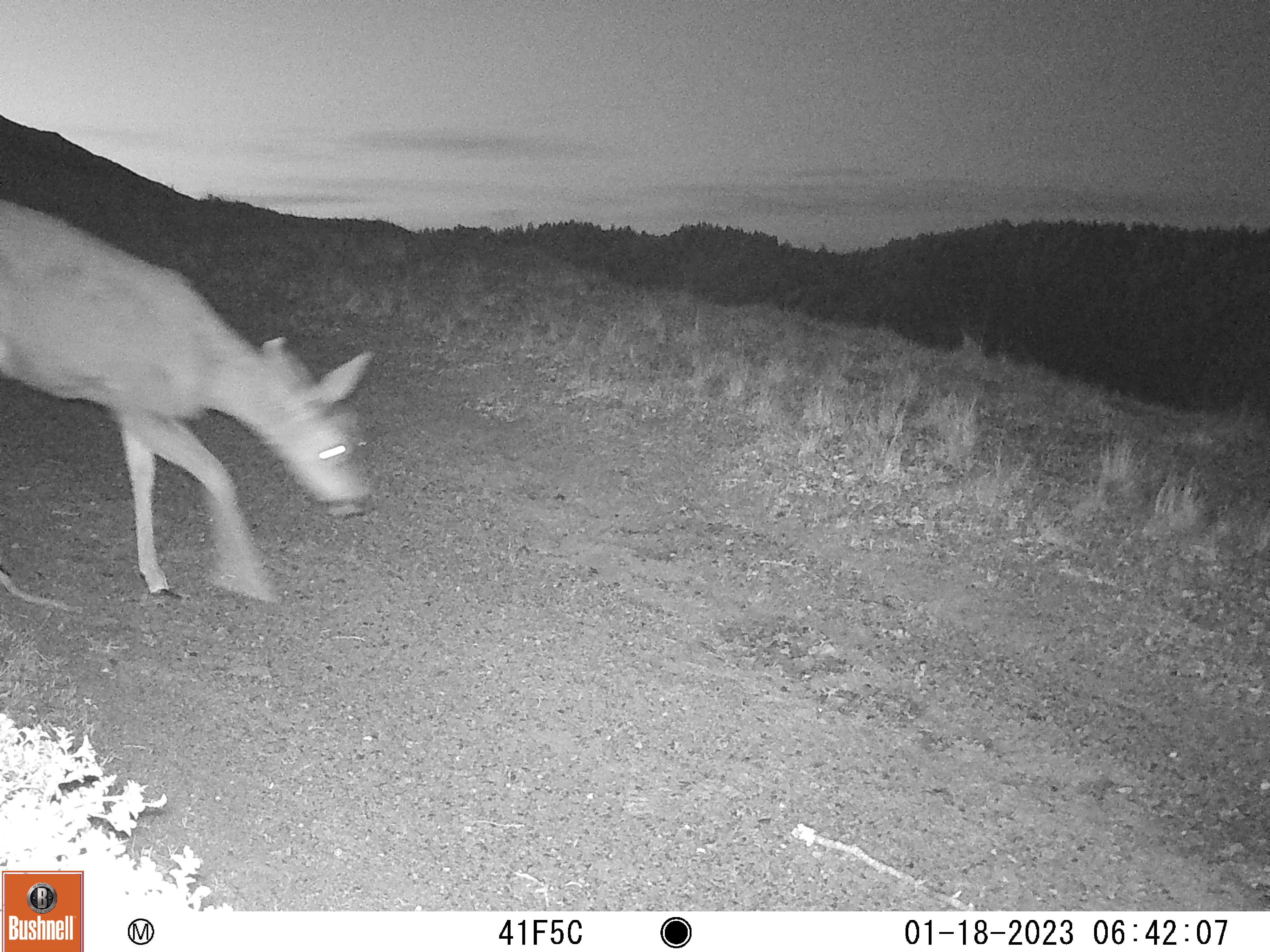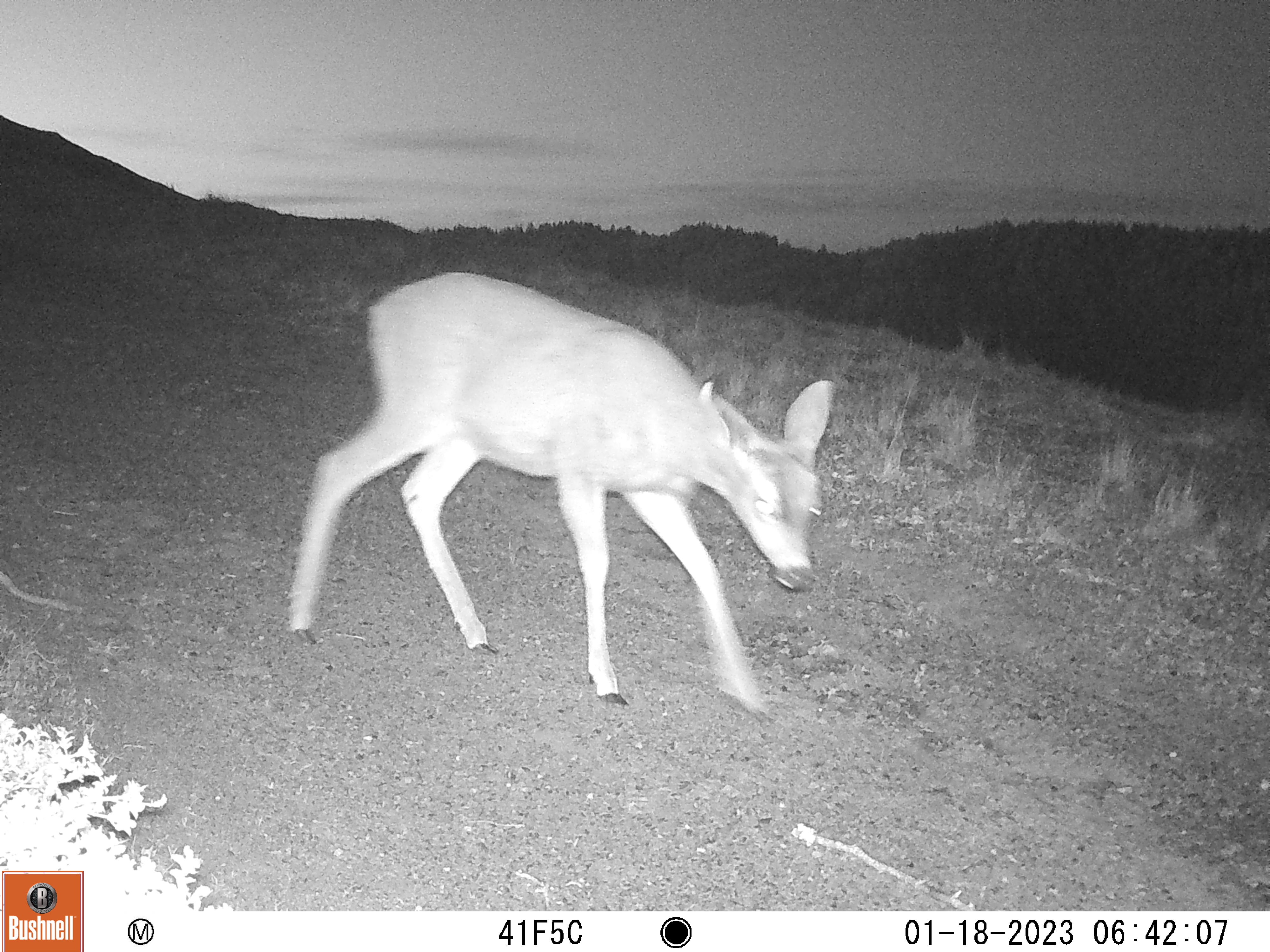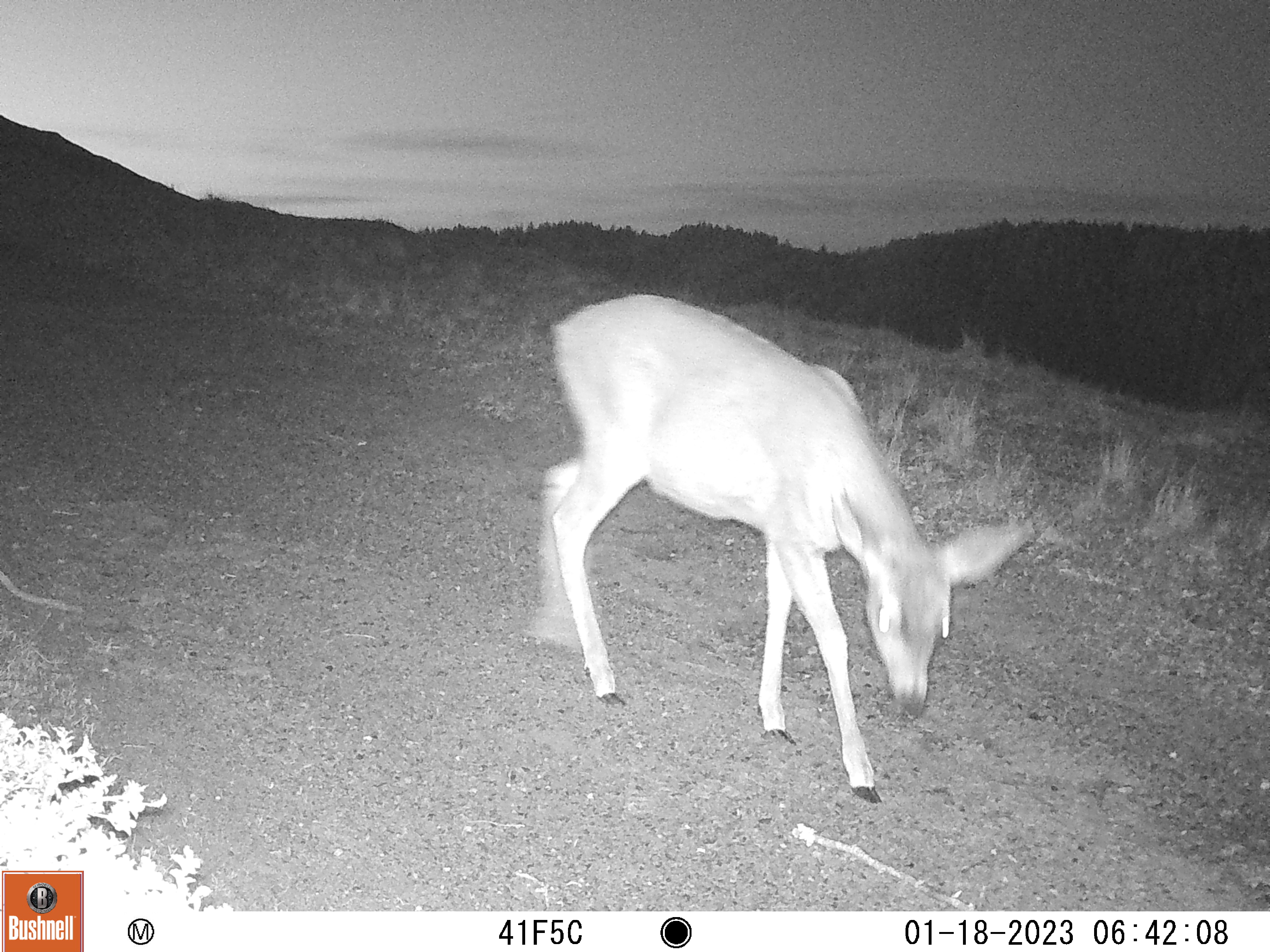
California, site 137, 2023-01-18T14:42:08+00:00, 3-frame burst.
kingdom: Animalia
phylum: Chordata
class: Mammalia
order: Artiodactyla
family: Cervidae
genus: Odocoileus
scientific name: Odocoileus hemionus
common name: mule deer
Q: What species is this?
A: Mule deer (Odocoileus hemionus).